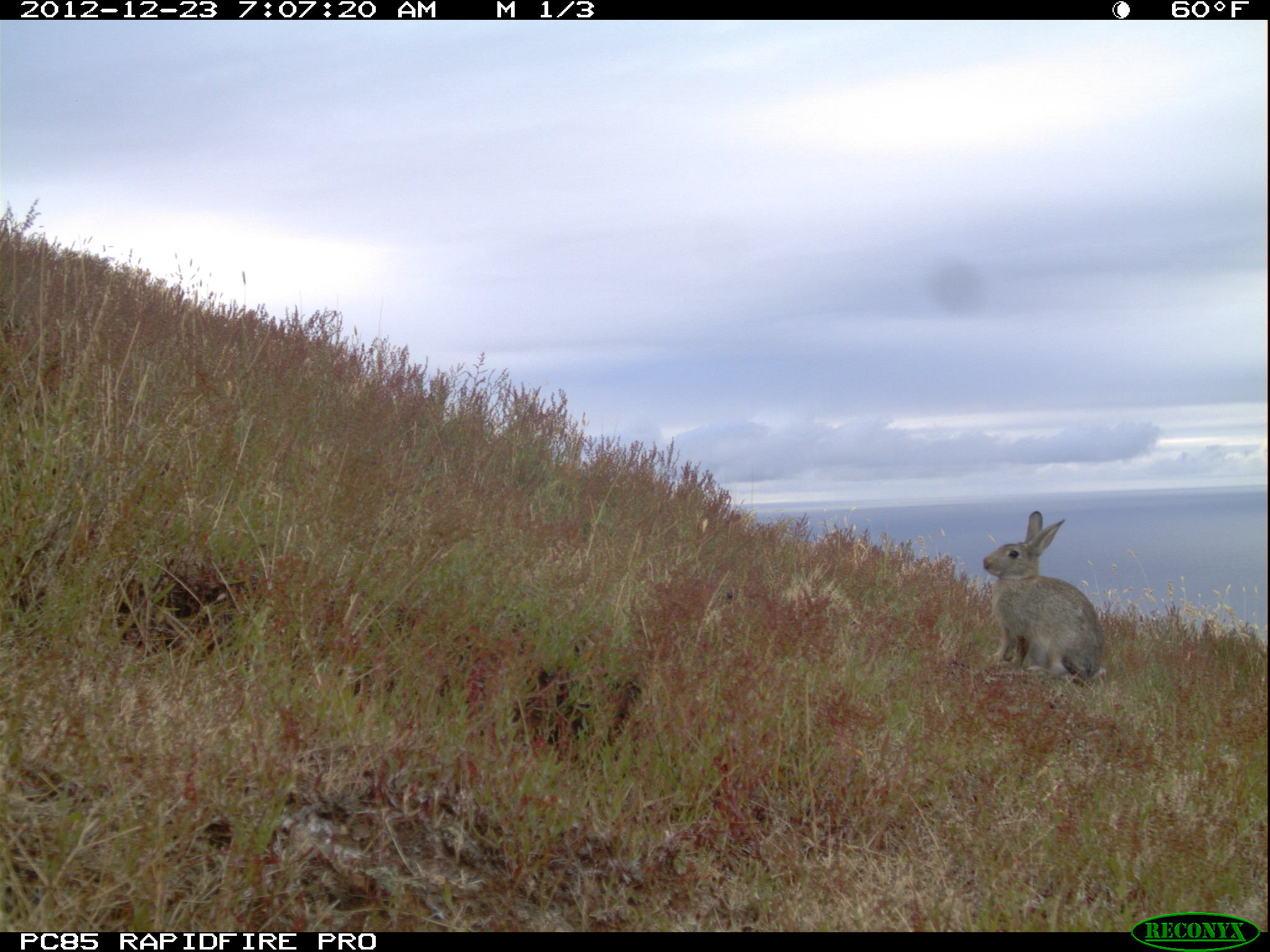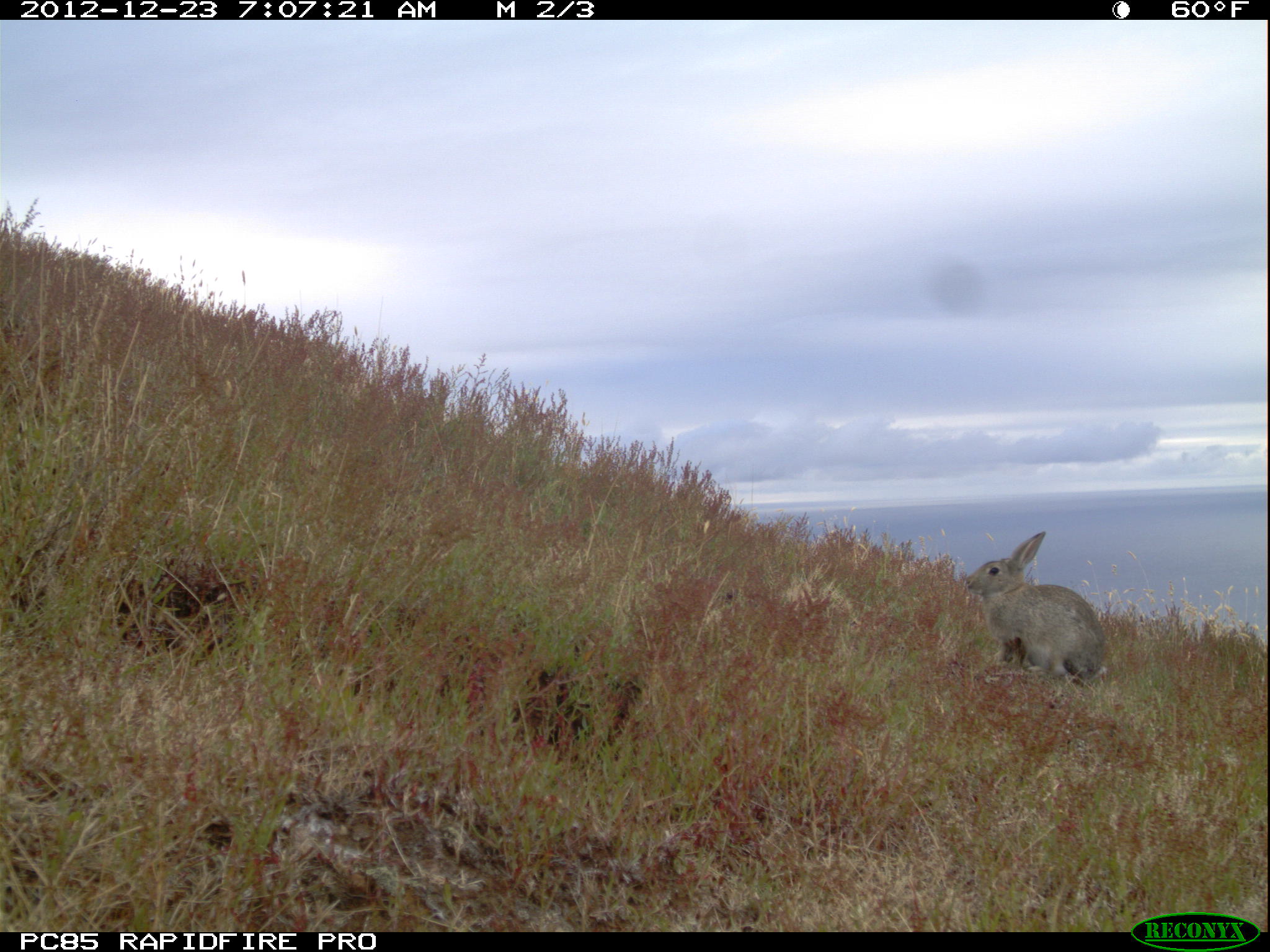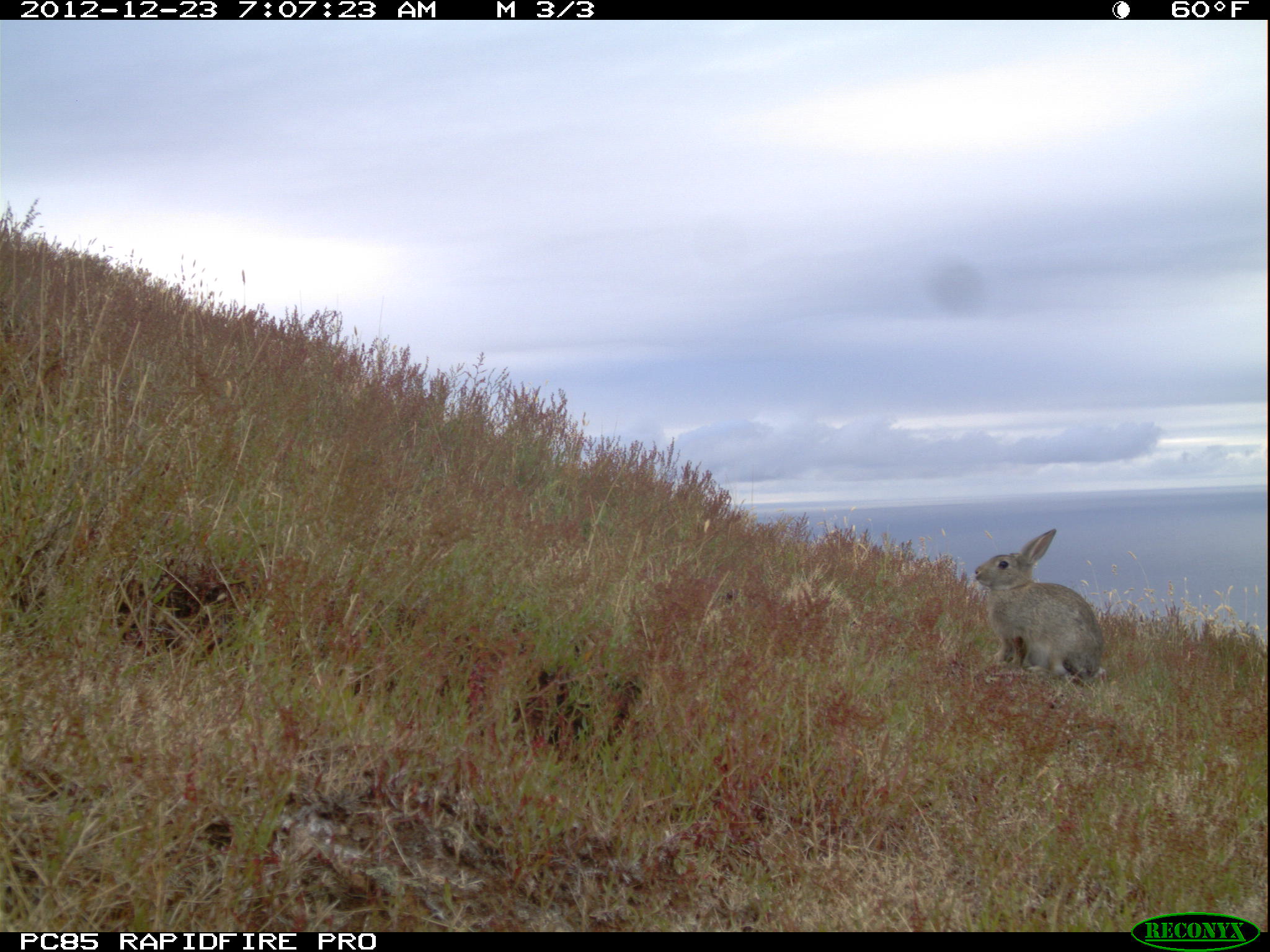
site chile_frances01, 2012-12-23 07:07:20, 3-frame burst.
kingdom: Animalia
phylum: Chordata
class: Mammalia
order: Lagomorpha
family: Leporidae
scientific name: Leporidae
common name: rabbits and hares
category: rabbit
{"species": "rabbit (rabbits and hares) (Leporidae)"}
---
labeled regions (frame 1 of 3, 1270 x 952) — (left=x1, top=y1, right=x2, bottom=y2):
rabbit: (left=977, top=510, right=1106, bottom=684)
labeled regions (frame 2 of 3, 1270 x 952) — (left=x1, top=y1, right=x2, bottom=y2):
rabbit: (left=957, top=531, right=1107, bottom=686)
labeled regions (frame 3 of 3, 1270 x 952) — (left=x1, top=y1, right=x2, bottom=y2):
rabbit: (left=968, top=529, right=1104, bottom=683)